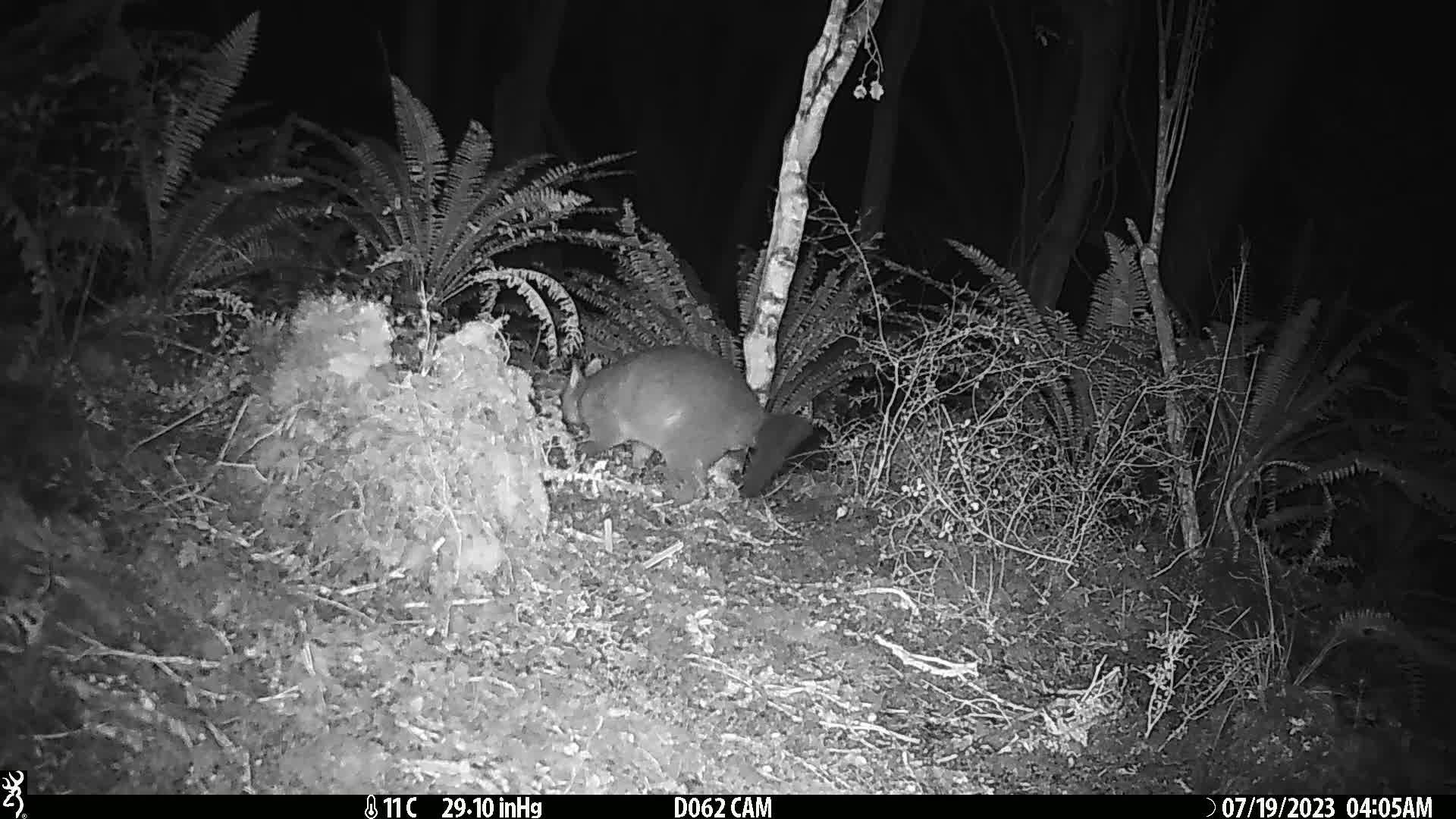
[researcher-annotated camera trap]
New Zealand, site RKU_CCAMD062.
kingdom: Animalia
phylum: Chordata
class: Mammalia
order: Diprotodontia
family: Phalangeridae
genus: Trichosurus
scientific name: Trichosurus vulpecula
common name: common brushtail possum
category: possum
Possum (common brushtail possum) (Trichosurus vulpecula).